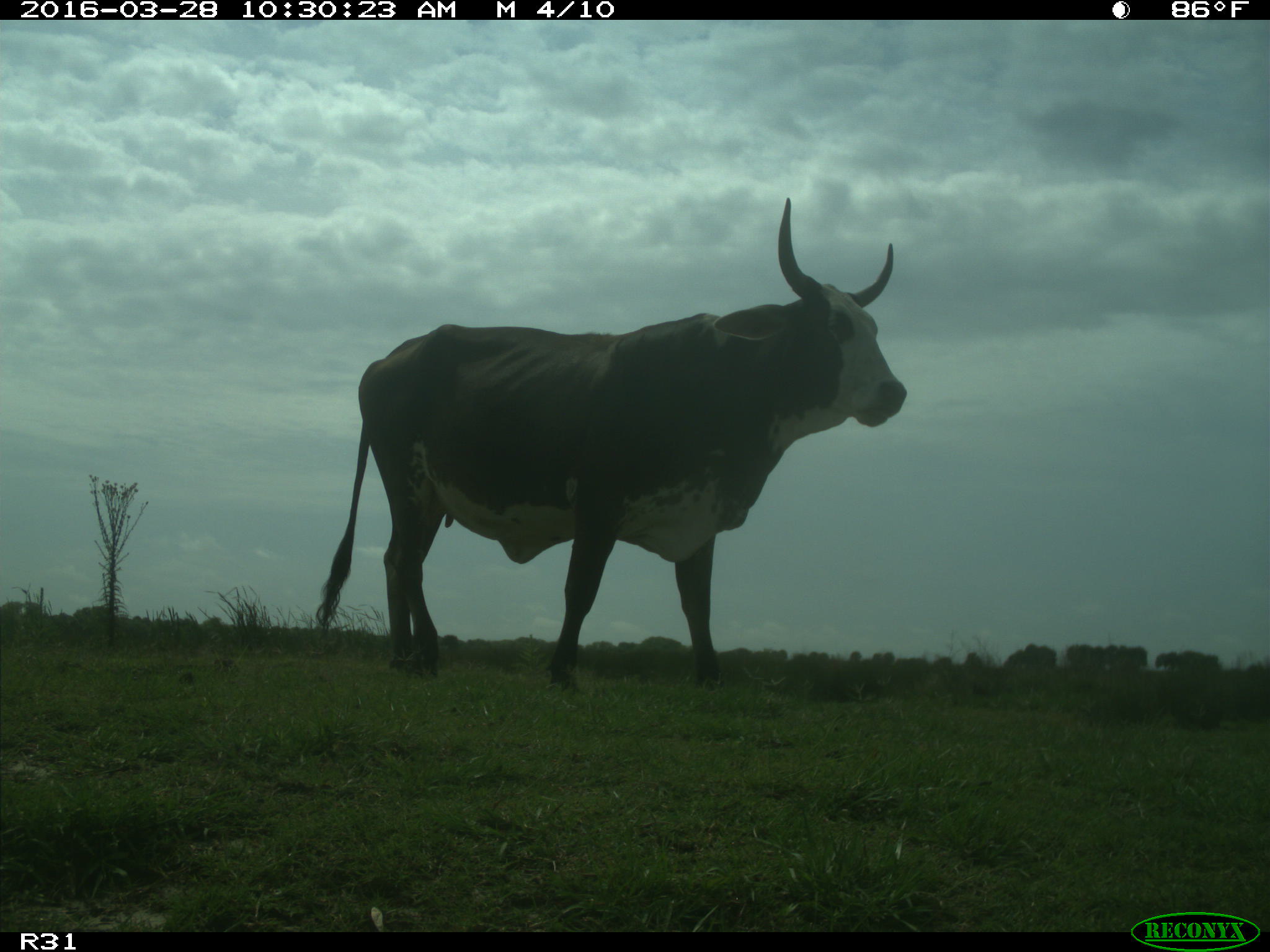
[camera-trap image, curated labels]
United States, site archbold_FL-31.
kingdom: Animalia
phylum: Chordata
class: Mammalia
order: Artiodactyla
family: Bovidae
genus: Bos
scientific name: Bos taurus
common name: domestic cow